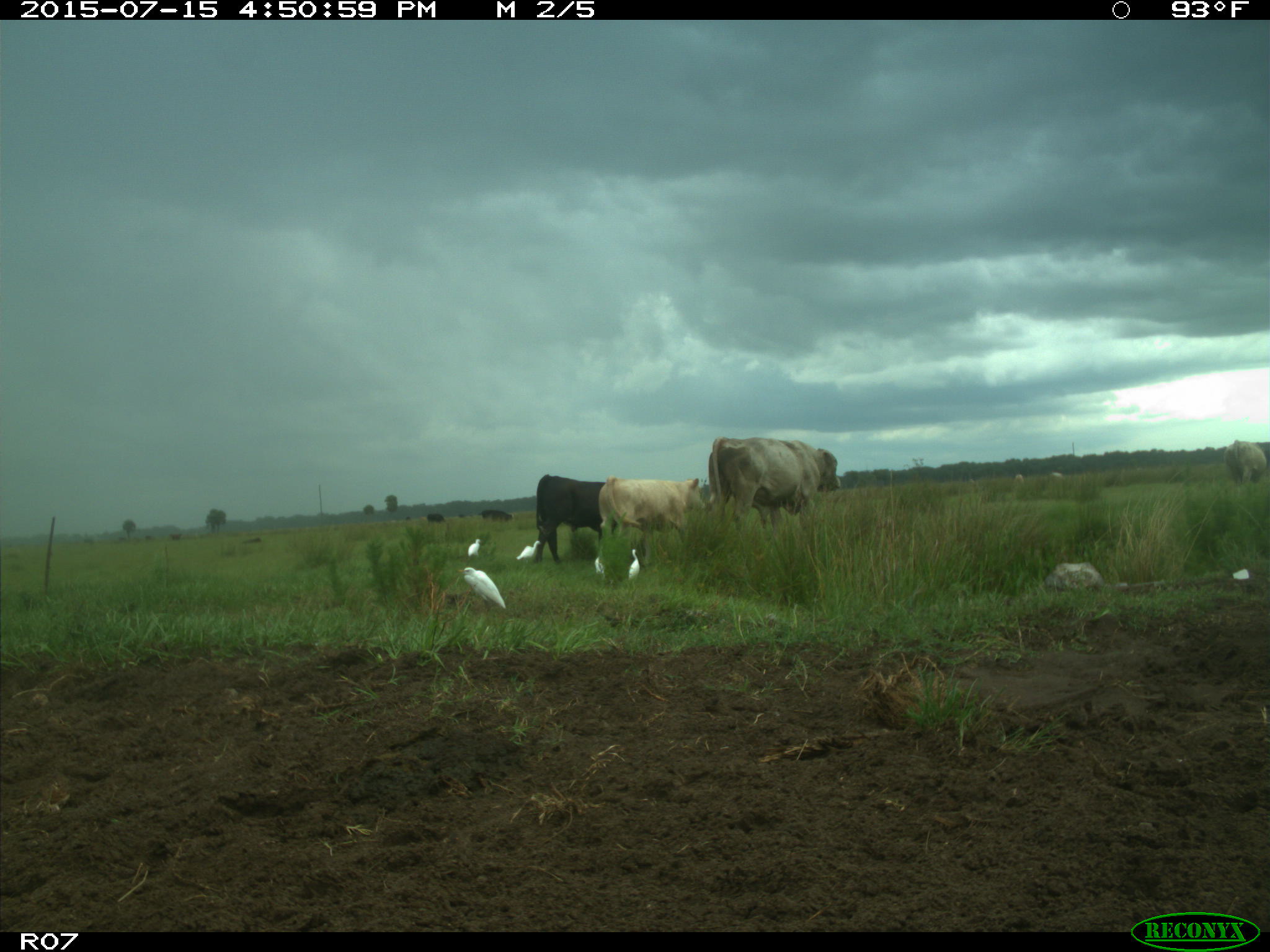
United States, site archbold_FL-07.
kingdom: Animalia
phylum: Chordata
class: Mammalia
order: Artiodactyla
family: Bovidae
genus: Bos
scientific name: Bos taurus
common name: domestic cow